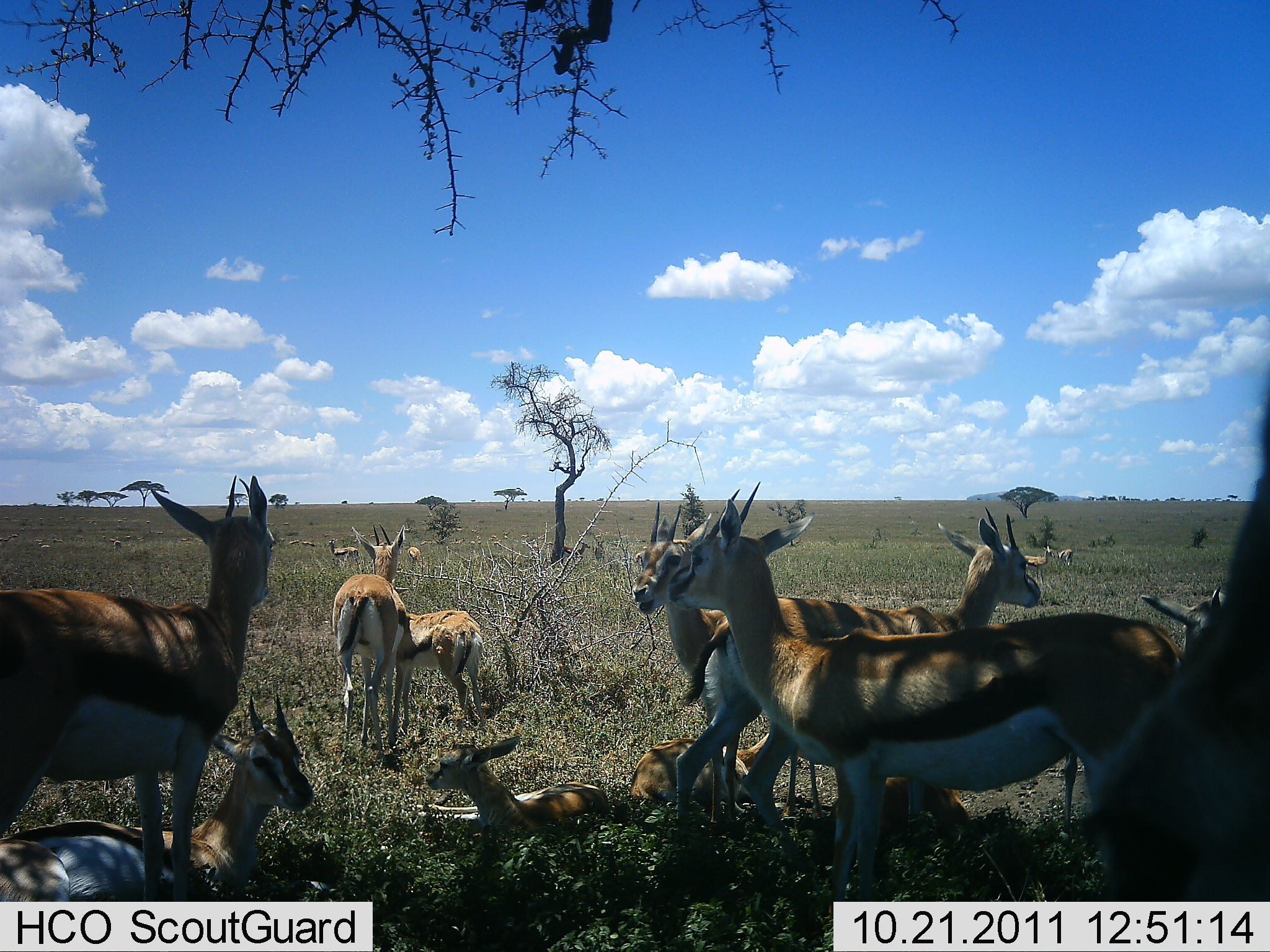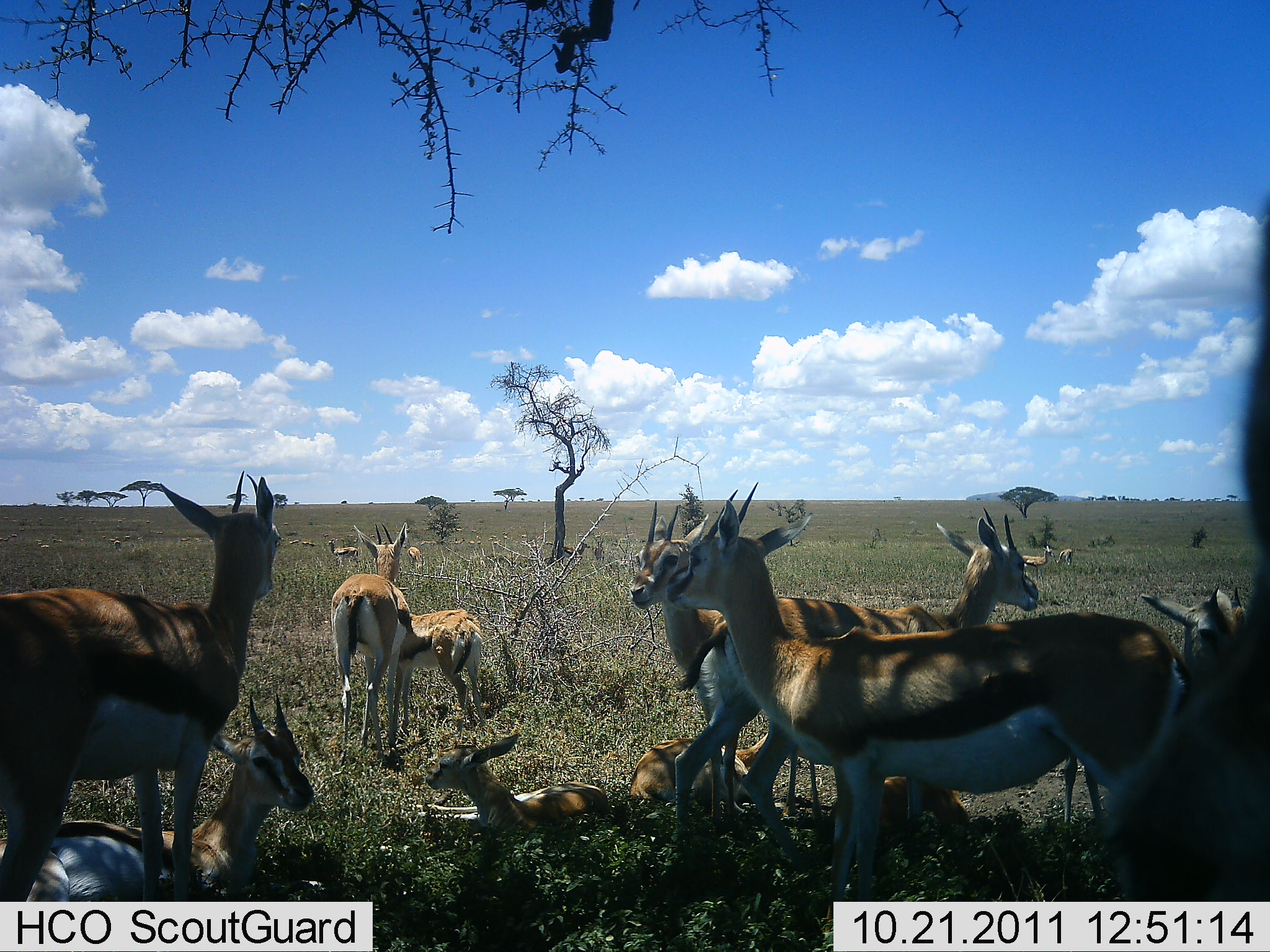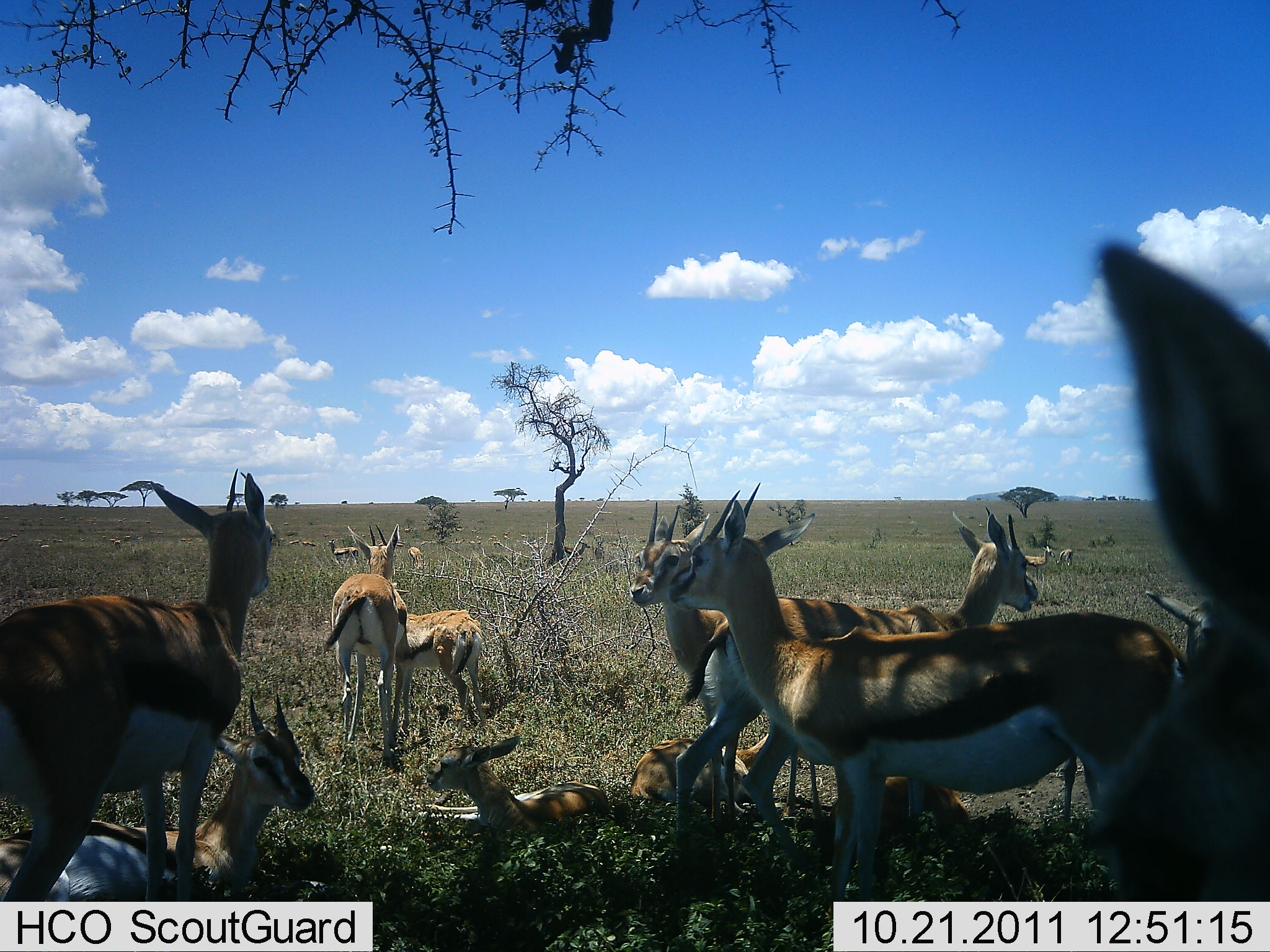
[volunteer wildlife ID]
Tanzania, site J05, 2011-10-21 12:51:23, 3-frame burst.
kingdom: Animalia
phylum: Chordata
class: Mammalia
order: Artiodactyla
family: Bovidae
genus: Eudorcas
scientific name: Eudorcas thomsonii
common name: thomson's gazelle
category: gazellethomsons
Gazellethomsons (thomson's gazelle) (Eudorcas thomsonii), count 11-50. Behavior (volunteer vote fractions): standing 85%, resting 85%, moving 0%, interacting 8%. Young present (vote fraction): 38%. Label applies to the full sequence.